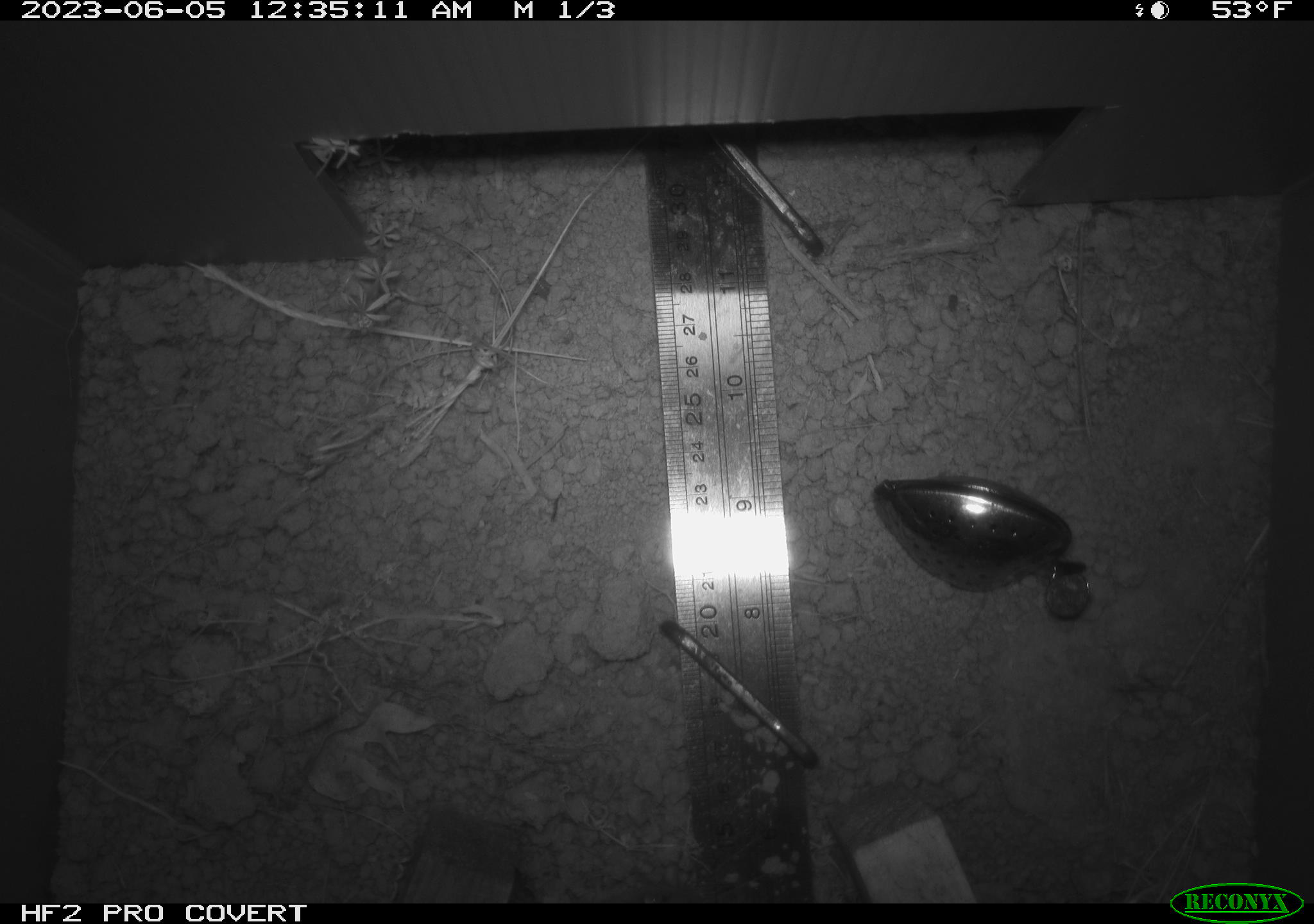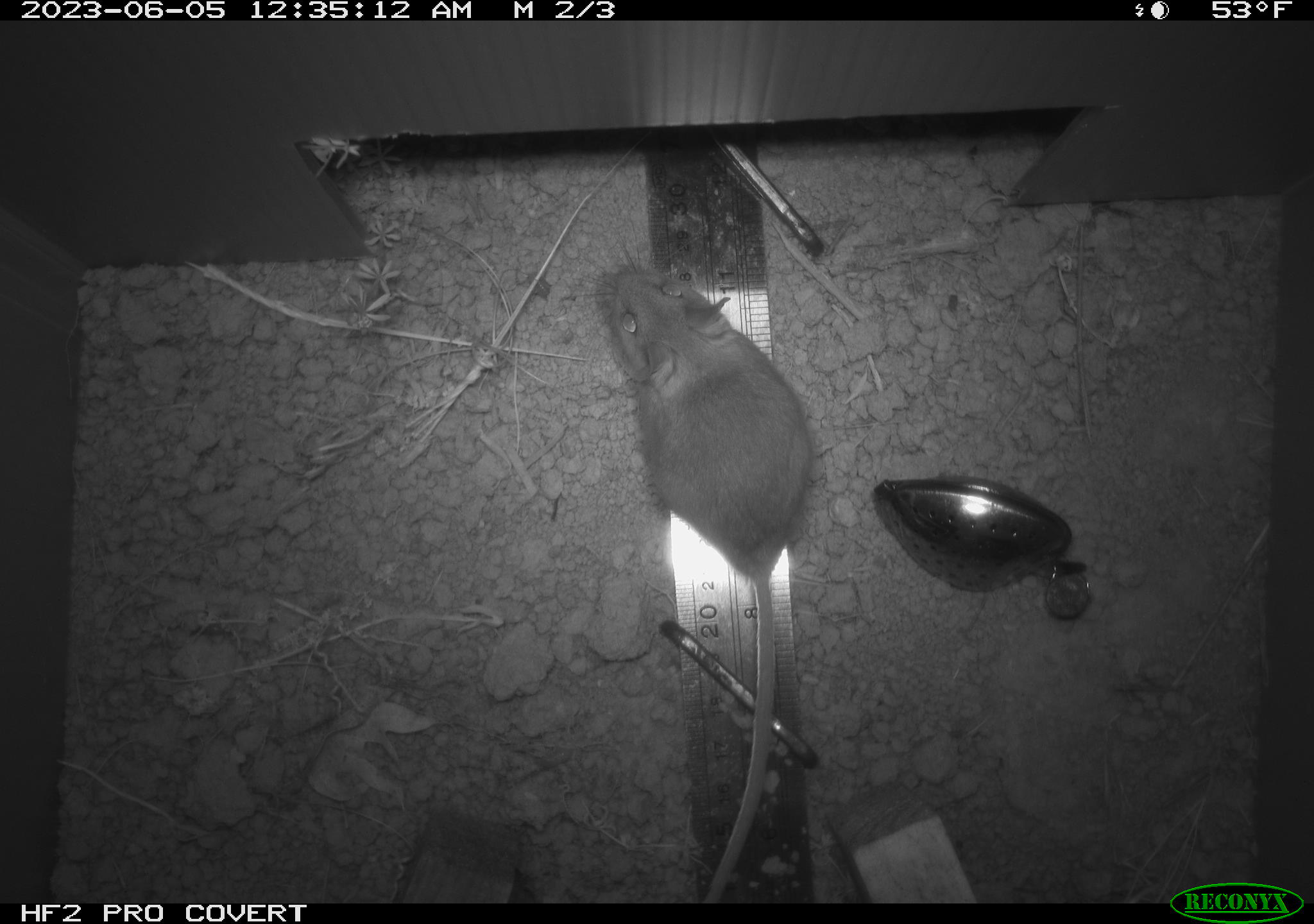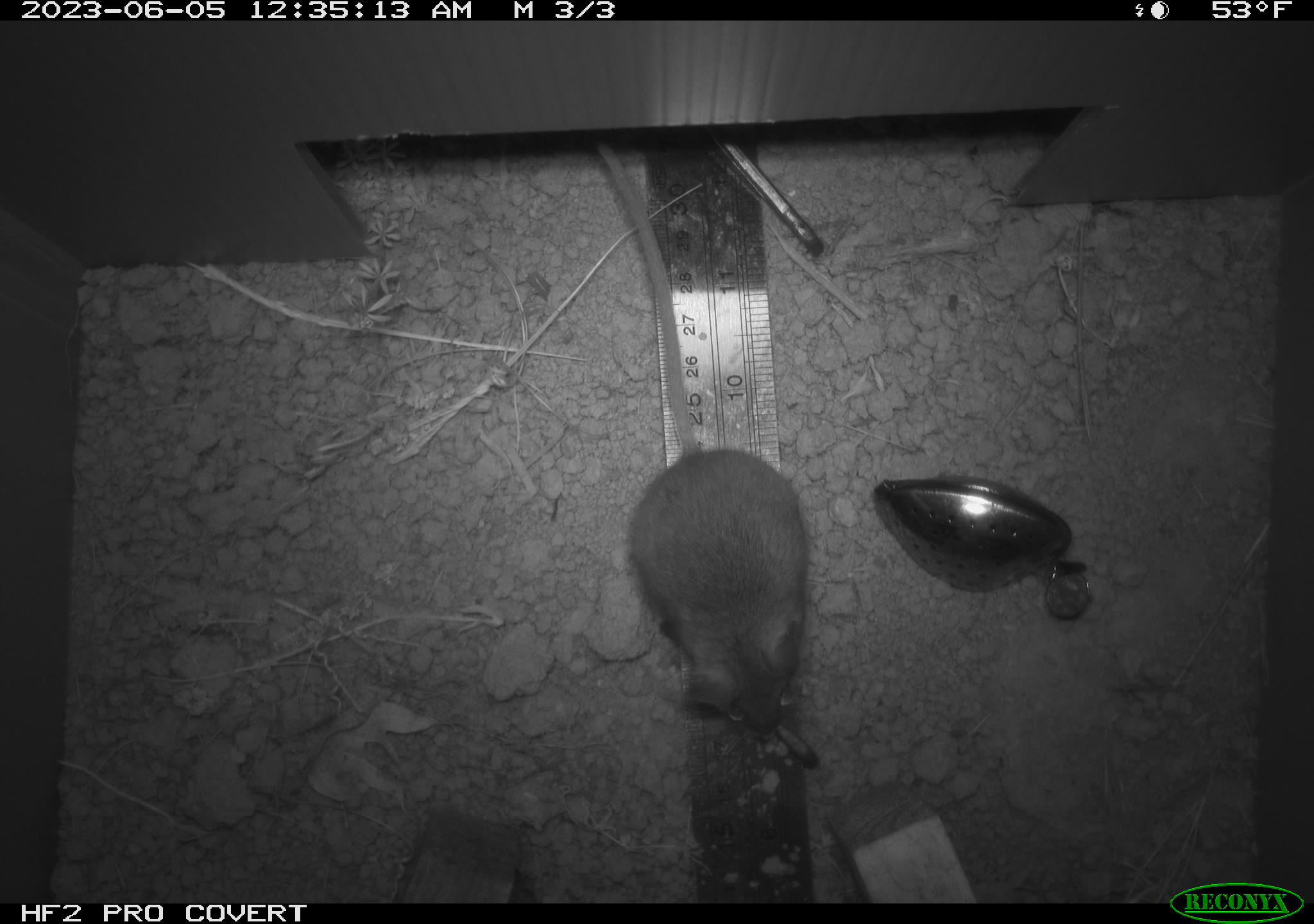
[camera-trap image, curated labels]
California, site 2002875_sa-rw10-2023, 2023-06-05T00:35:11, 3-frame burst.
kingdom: Animalia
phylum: Chordata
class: Mammalia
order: Rodentia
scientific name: Rodentia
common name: mouse species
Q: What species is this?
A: Mouse species (Rodentia).